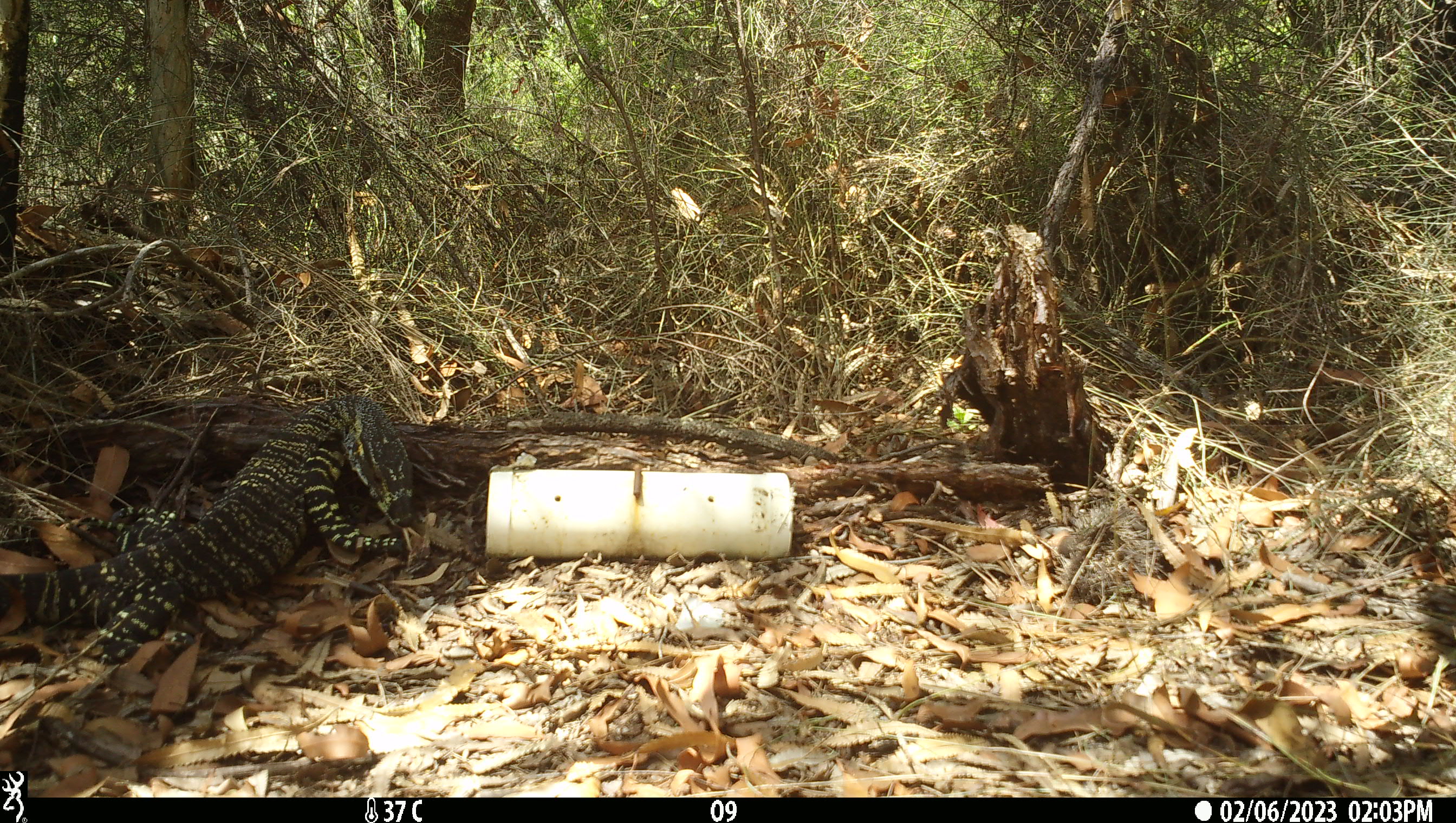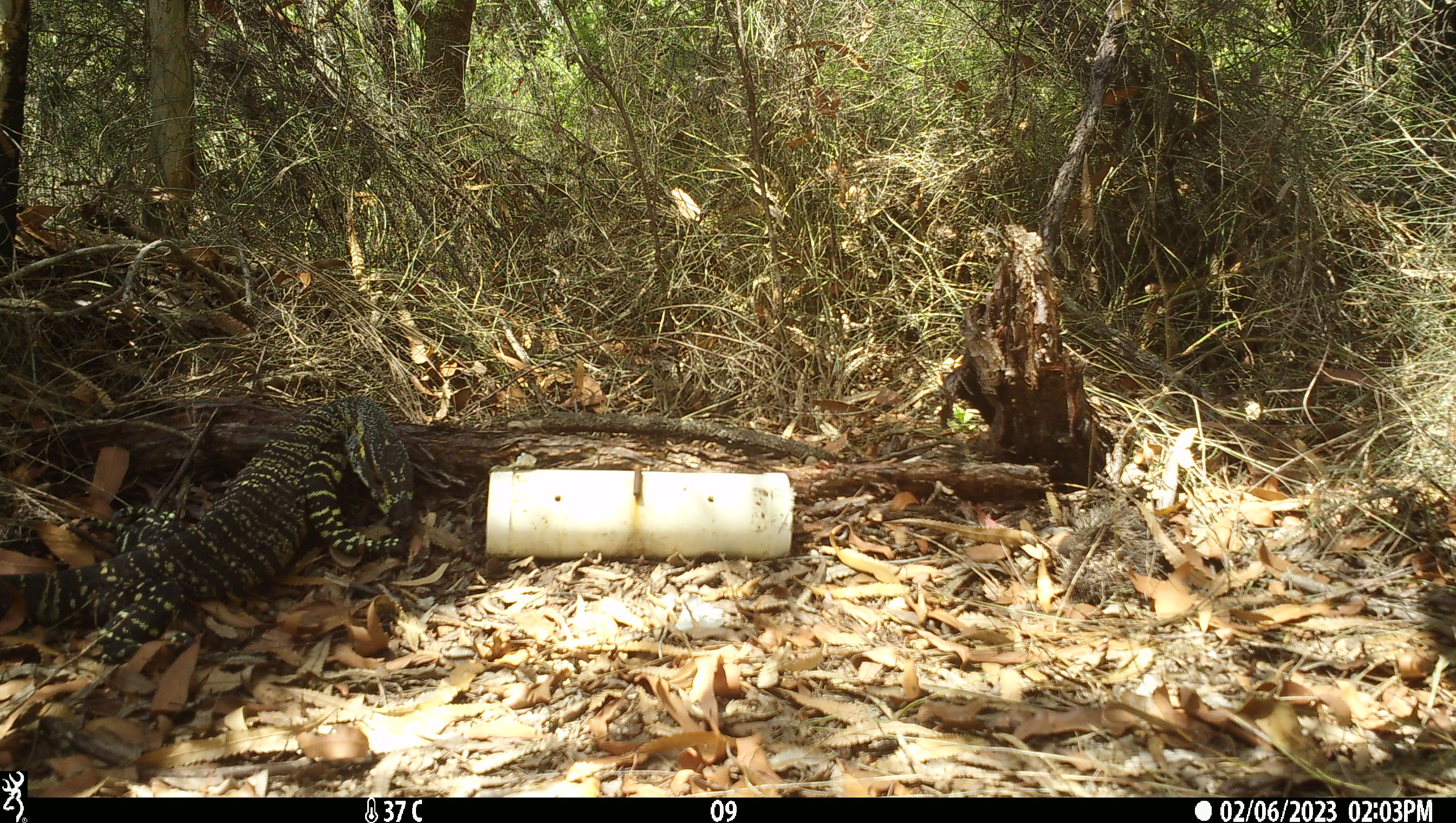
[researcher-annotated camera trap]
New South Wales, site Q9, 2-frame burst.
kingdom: Animalia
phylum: Chordata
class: Reptilia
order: Squamata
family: Varanidae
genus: Varanus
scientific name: Varanus varius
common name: lace monitor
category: goanna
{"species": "goanna (lace monitor) (Varanus varius)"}